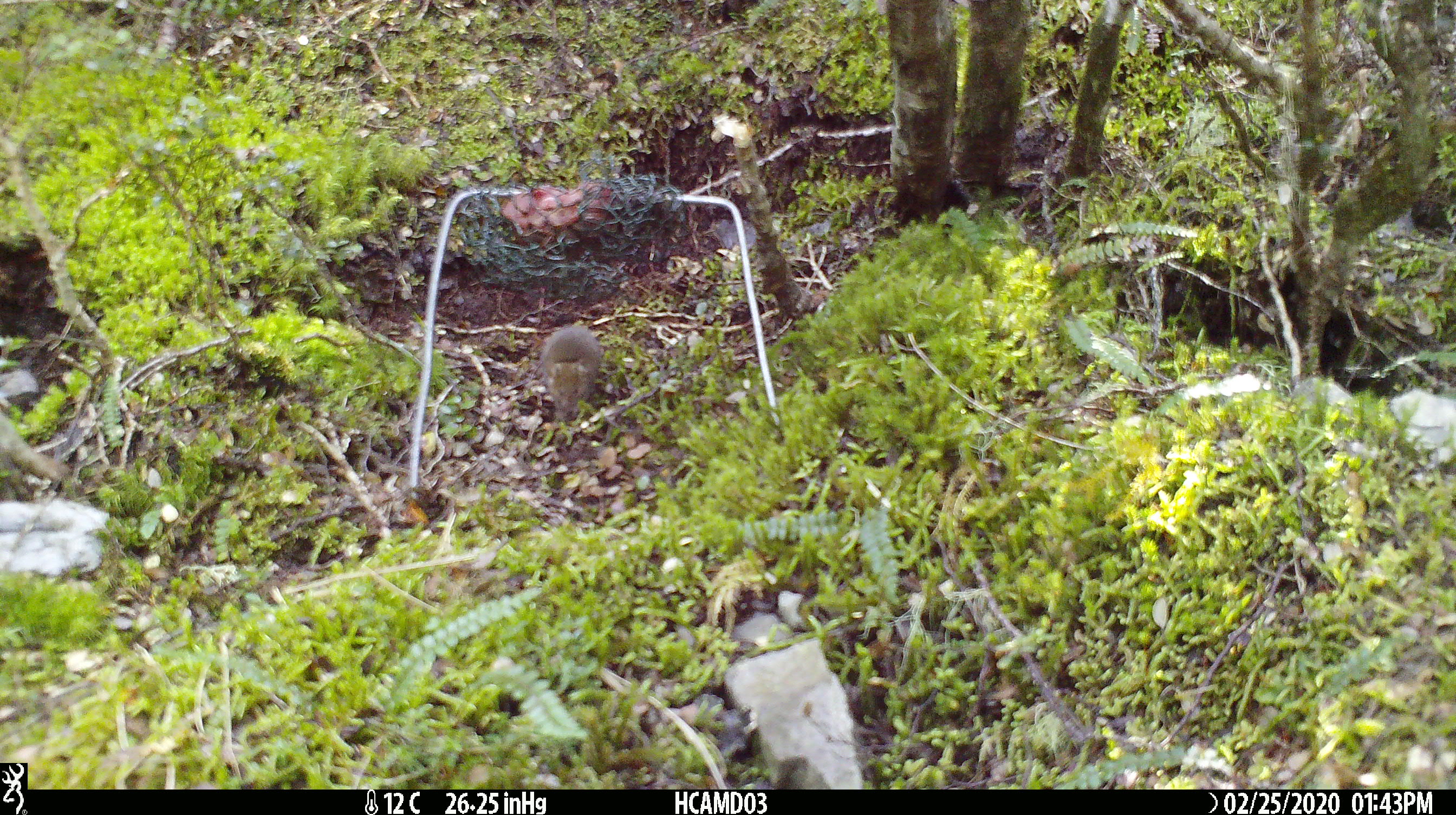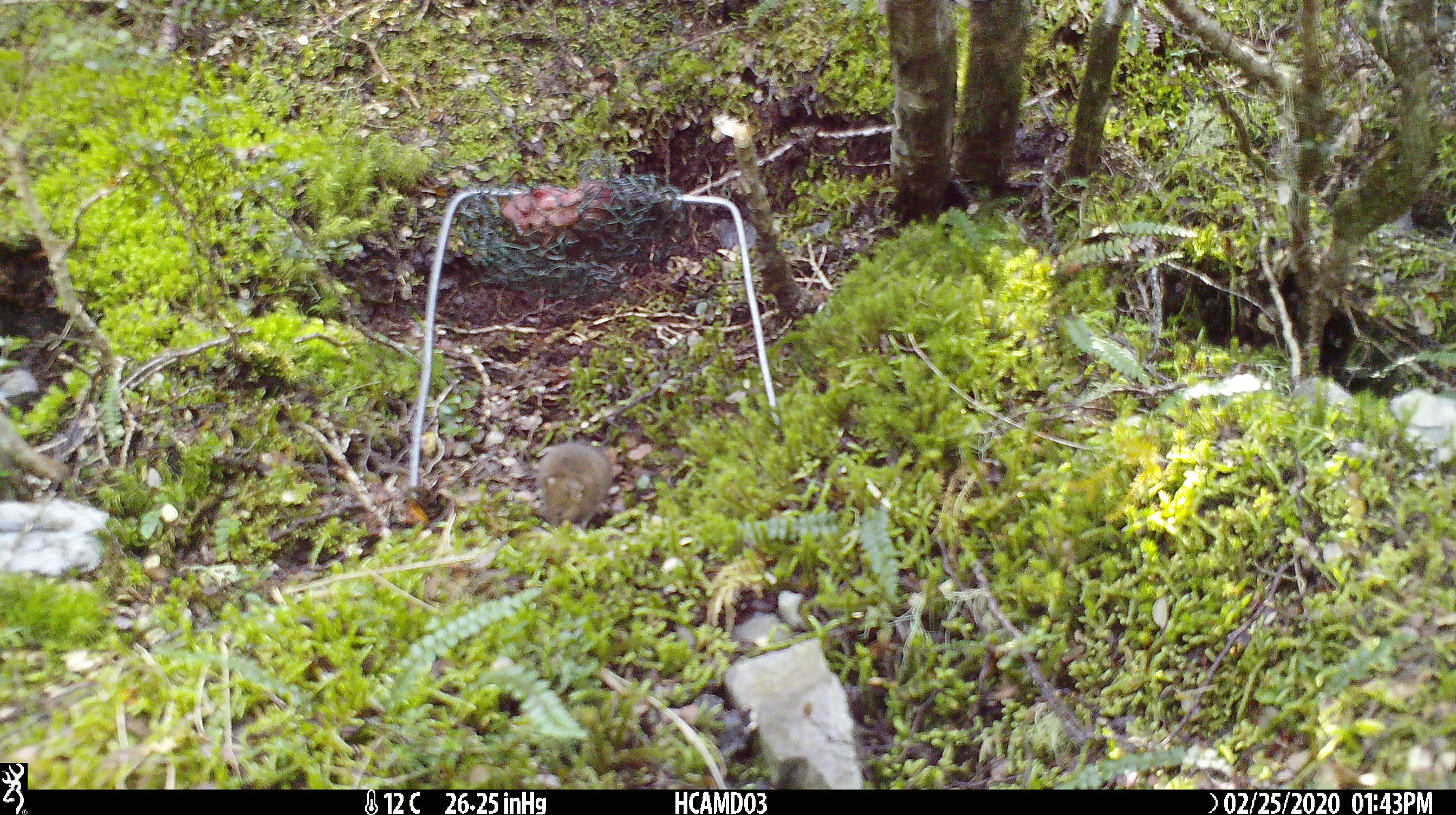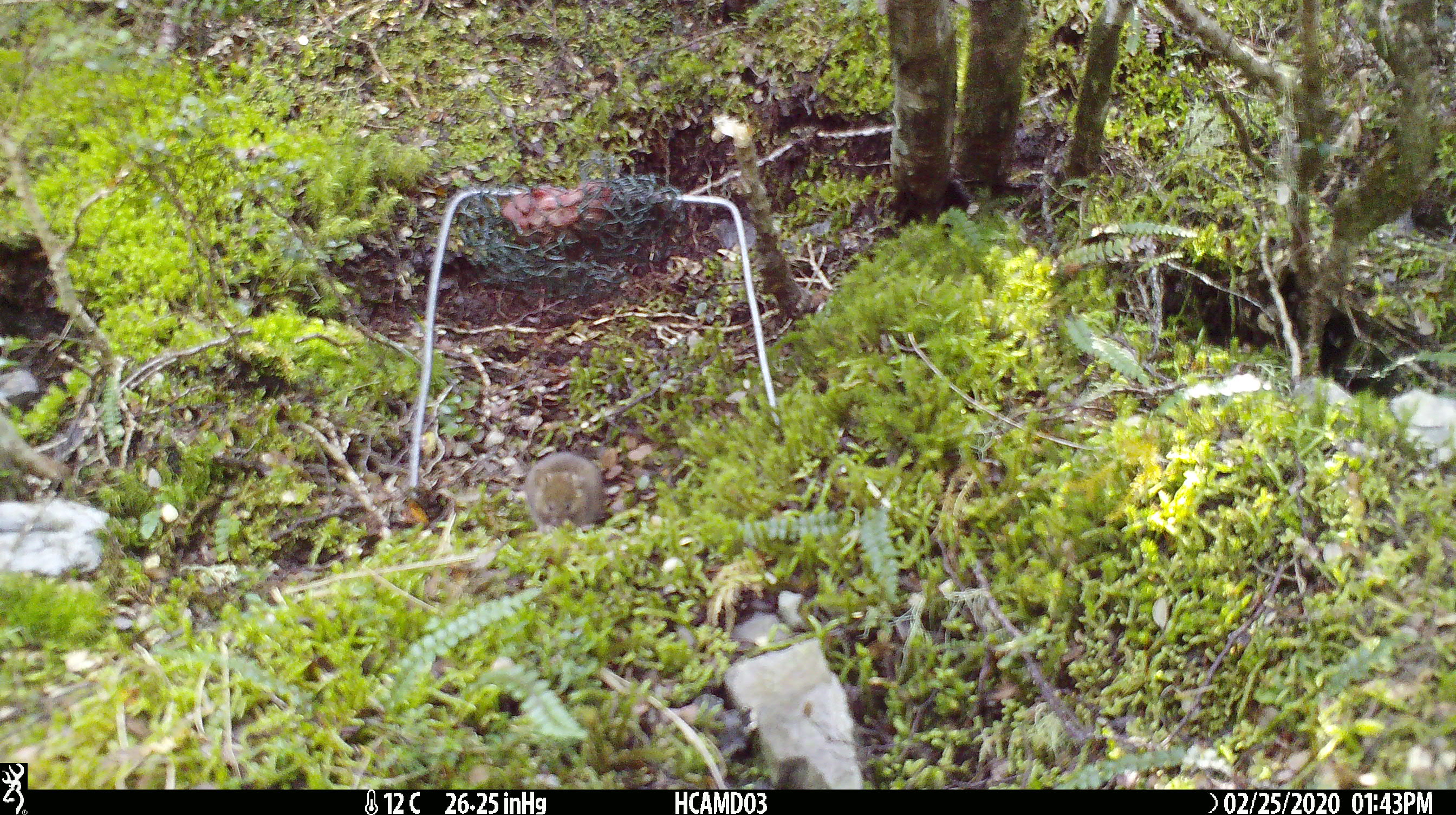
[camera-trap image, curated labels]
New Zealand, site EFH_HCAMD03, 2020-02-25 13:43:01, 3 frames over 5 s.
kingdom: Animalia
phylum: Chordata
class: Mammalia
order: Rodentia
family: Muridae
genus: Mus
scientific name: Mus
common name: mouse